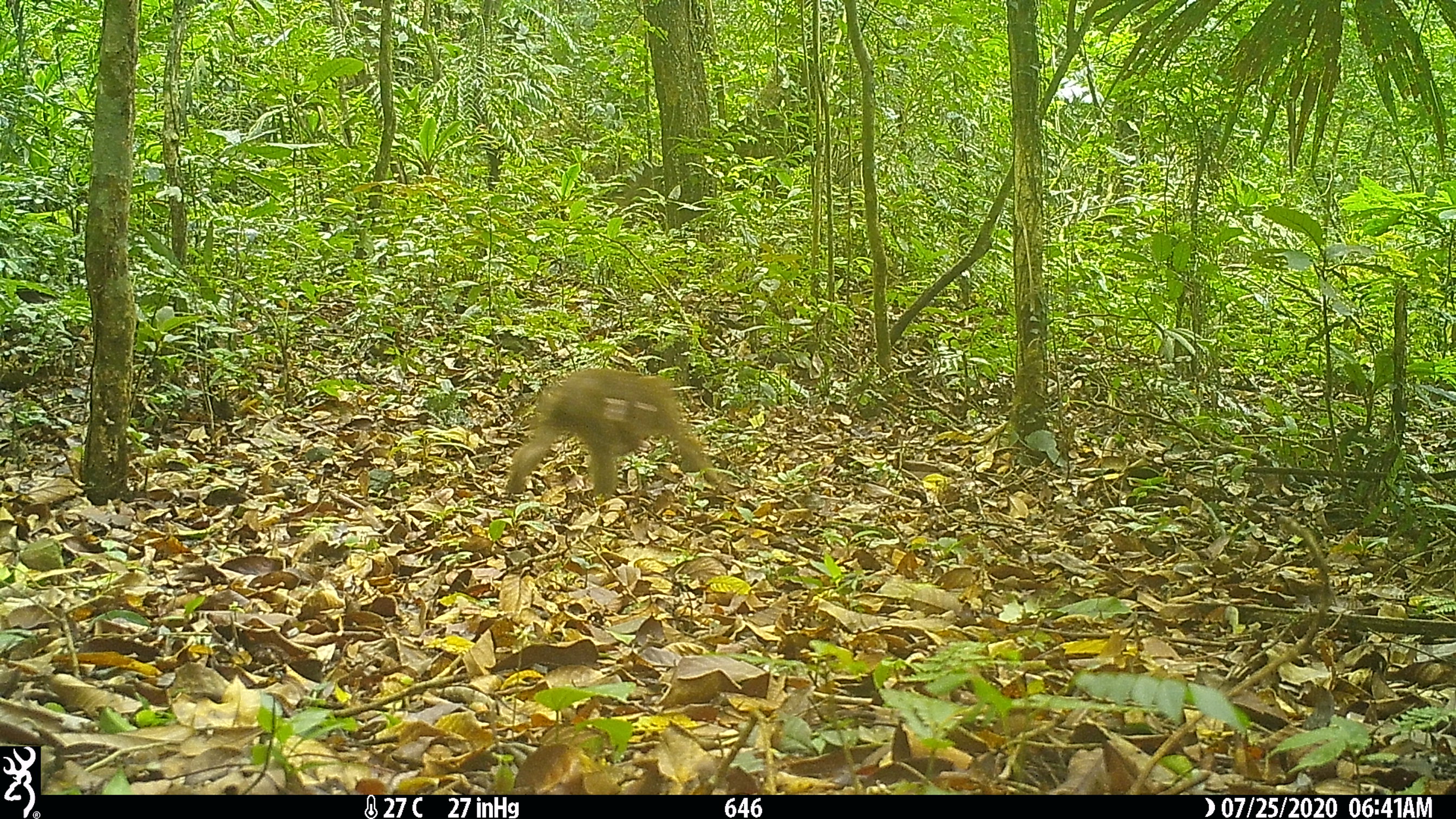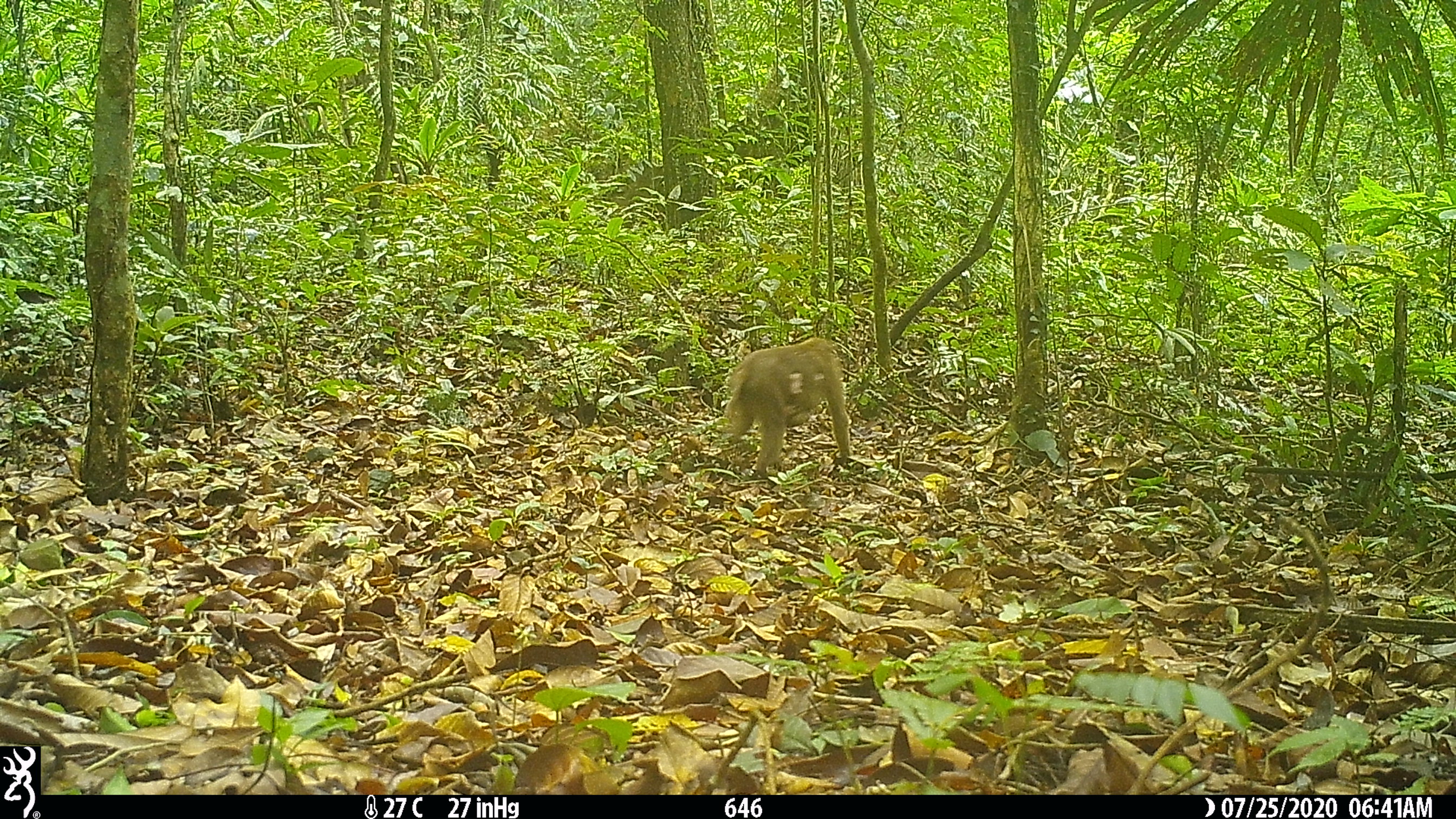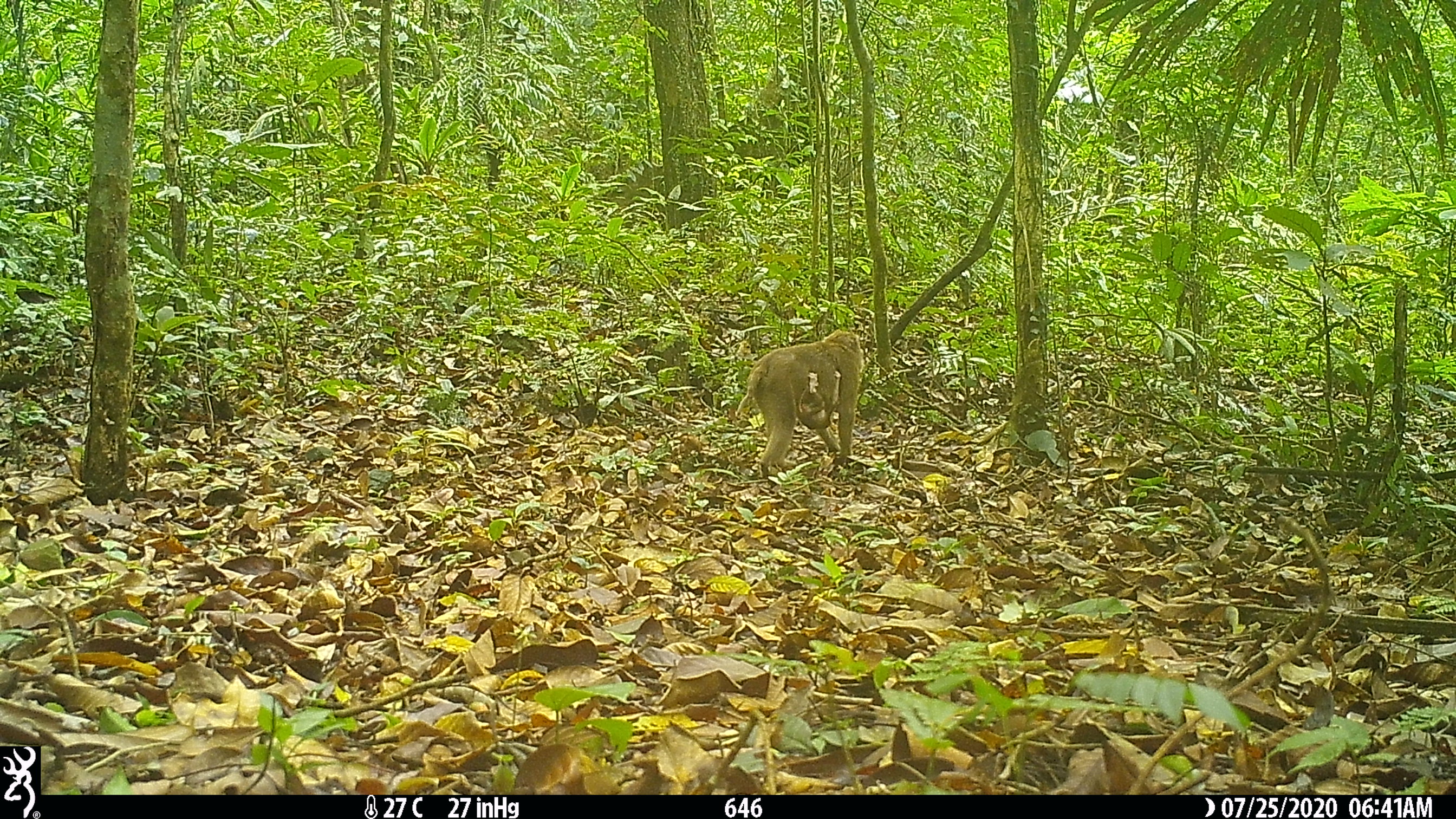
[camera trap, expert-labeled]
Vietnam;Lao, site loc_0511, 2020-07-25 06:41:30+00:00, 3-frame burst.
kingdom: Animalia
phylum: Chordata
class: Mammalia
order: Primates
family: Cercopithecidae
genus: Macaca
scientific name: Macaca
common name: macaques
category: assam or rhesus macaque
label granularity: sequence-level